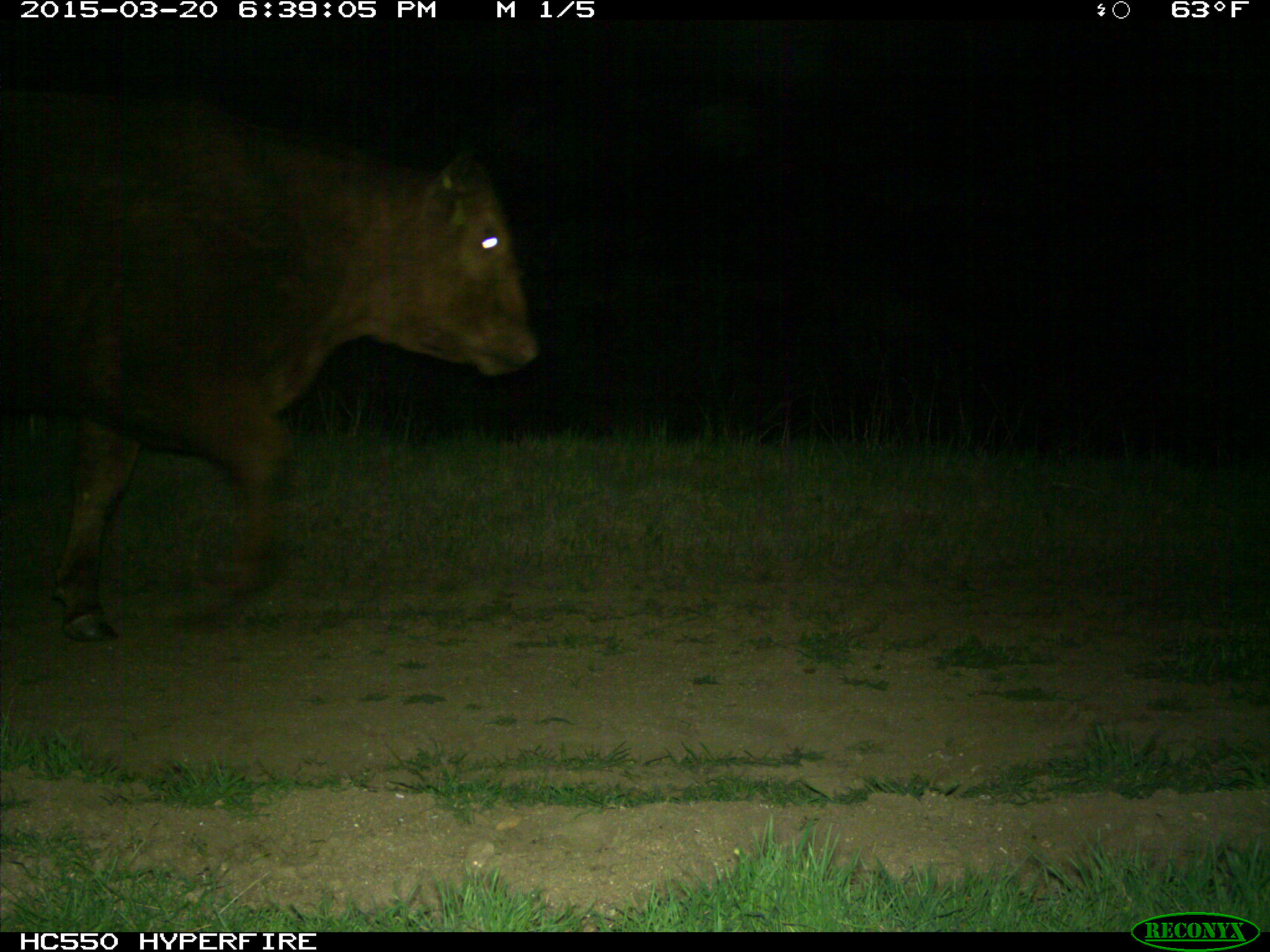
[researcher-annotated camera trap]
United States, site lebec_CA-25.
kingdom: Animalia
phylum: Chordata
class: Mammalia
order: Artiodactyla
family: Bovidae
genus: Bos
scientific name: Bos taurus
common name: domestic cow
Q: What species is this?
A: Bos taurus (domestic cow).